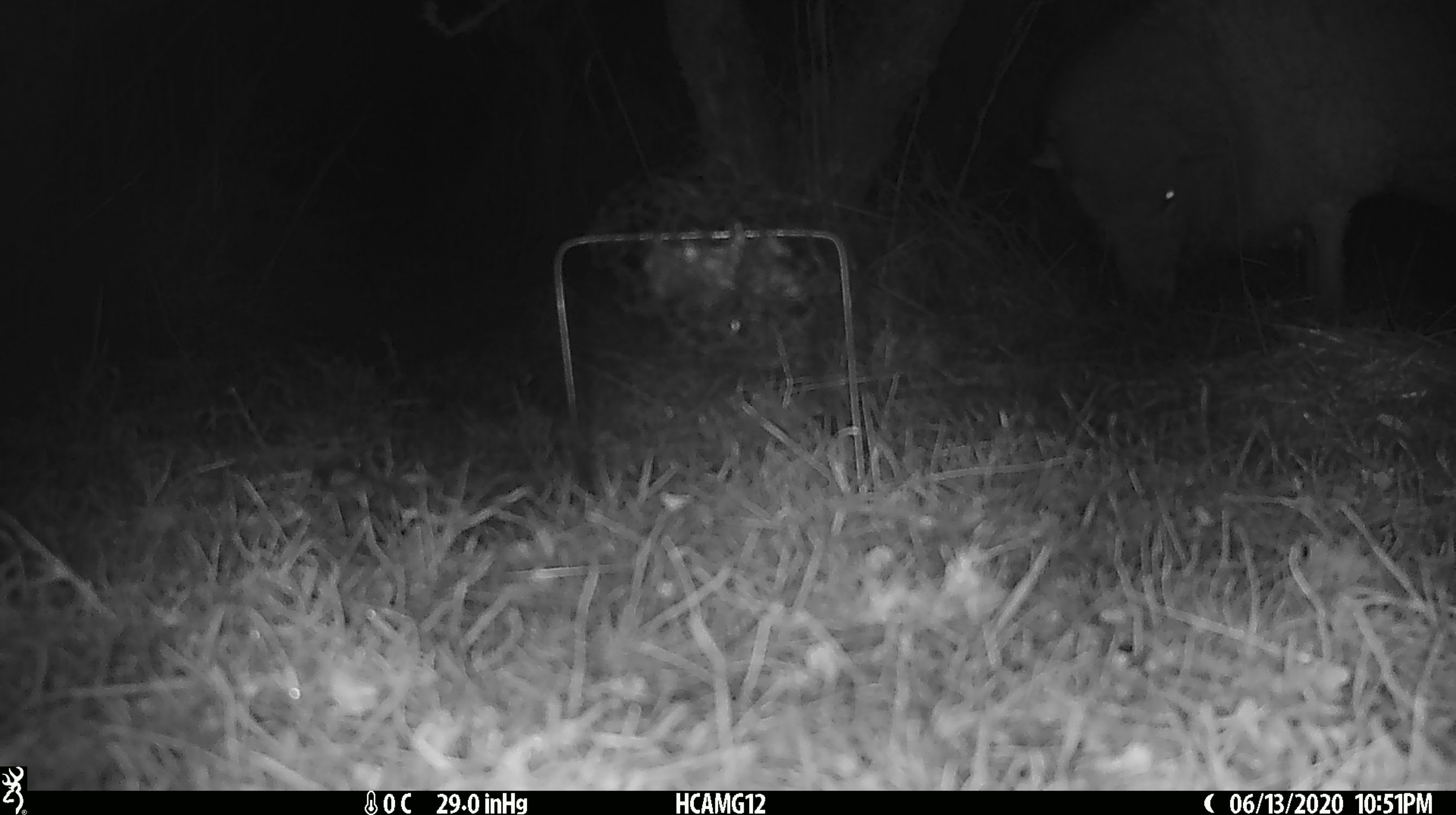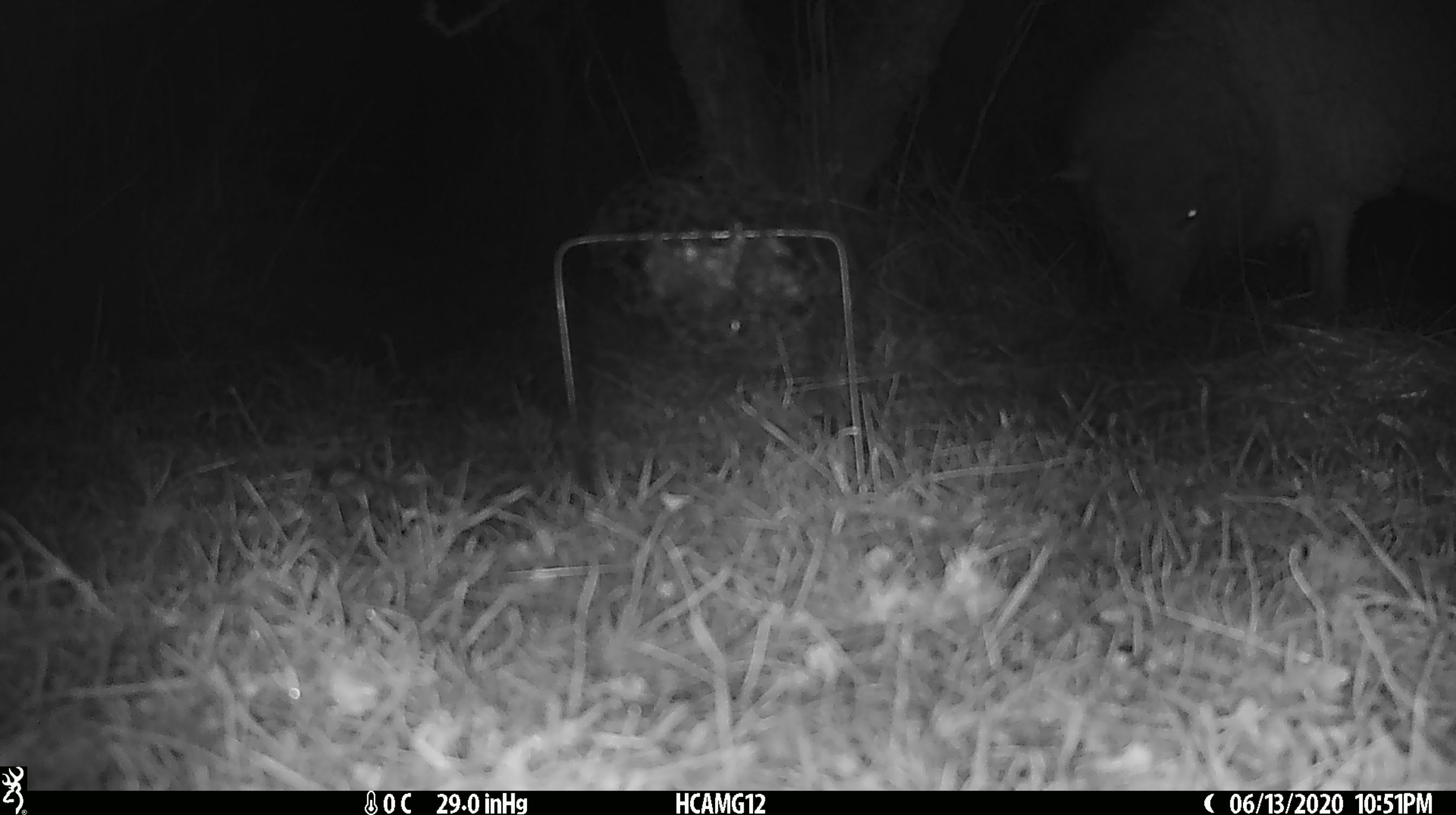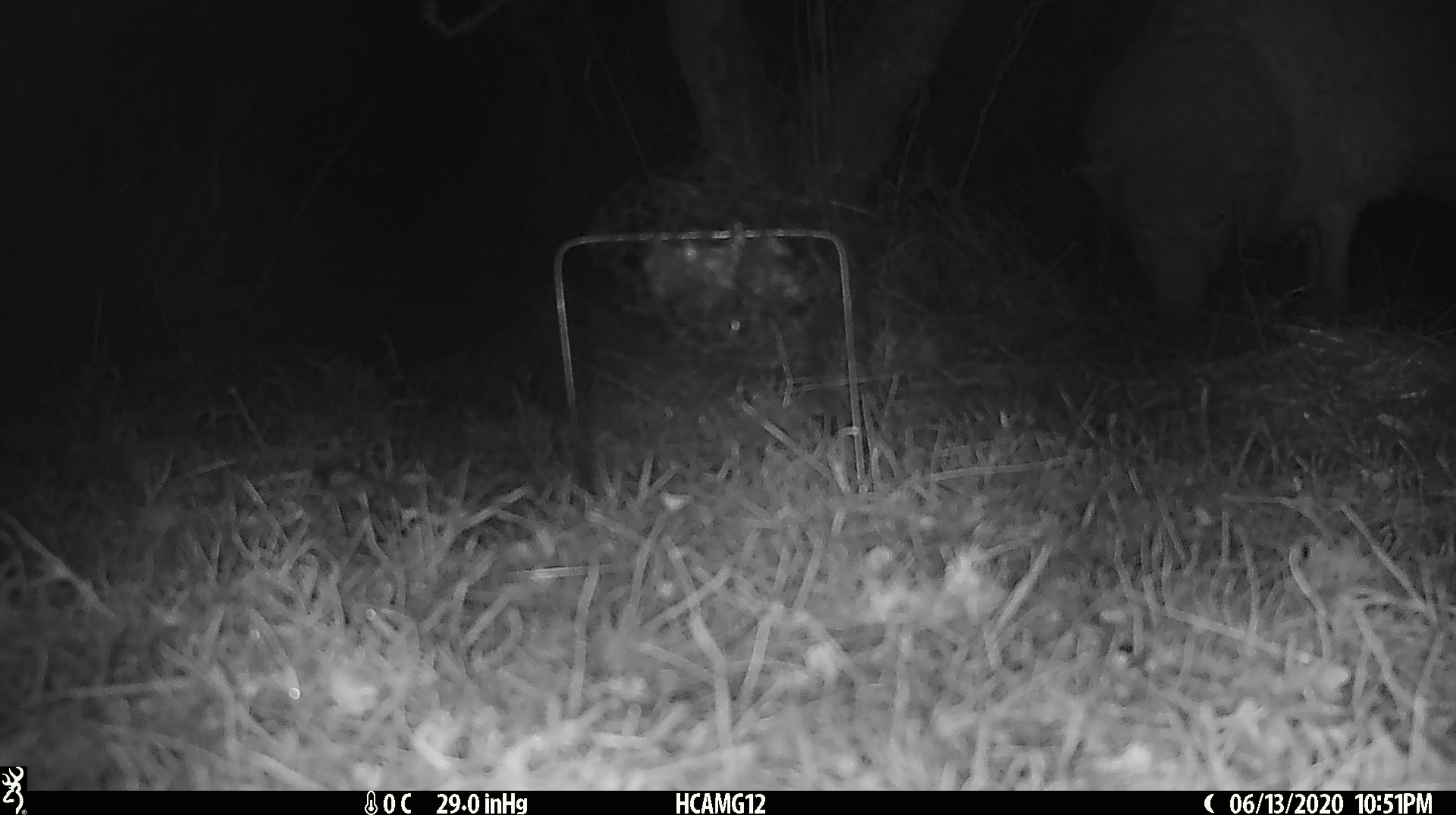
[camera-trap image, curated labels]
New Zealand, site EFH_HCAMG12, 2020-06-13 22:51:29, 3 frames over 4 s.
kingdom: Animalia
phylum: Chordata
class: Mammalia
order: Artiodactyla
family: Bovidae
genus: Ovis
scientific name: Ovis aries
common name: domestic sheep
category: sheep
Sheep (domestic sheep) (Ovis aries).